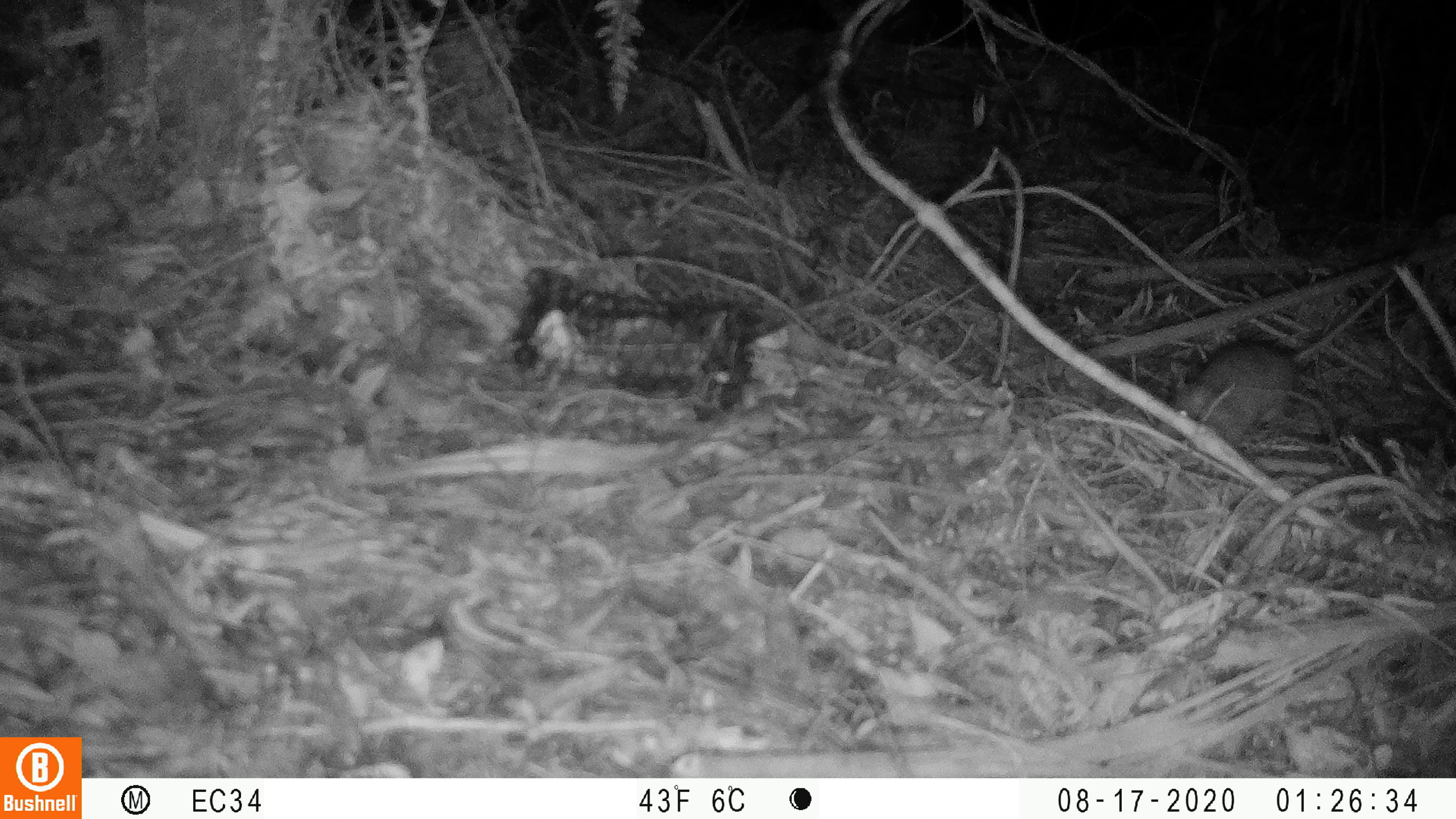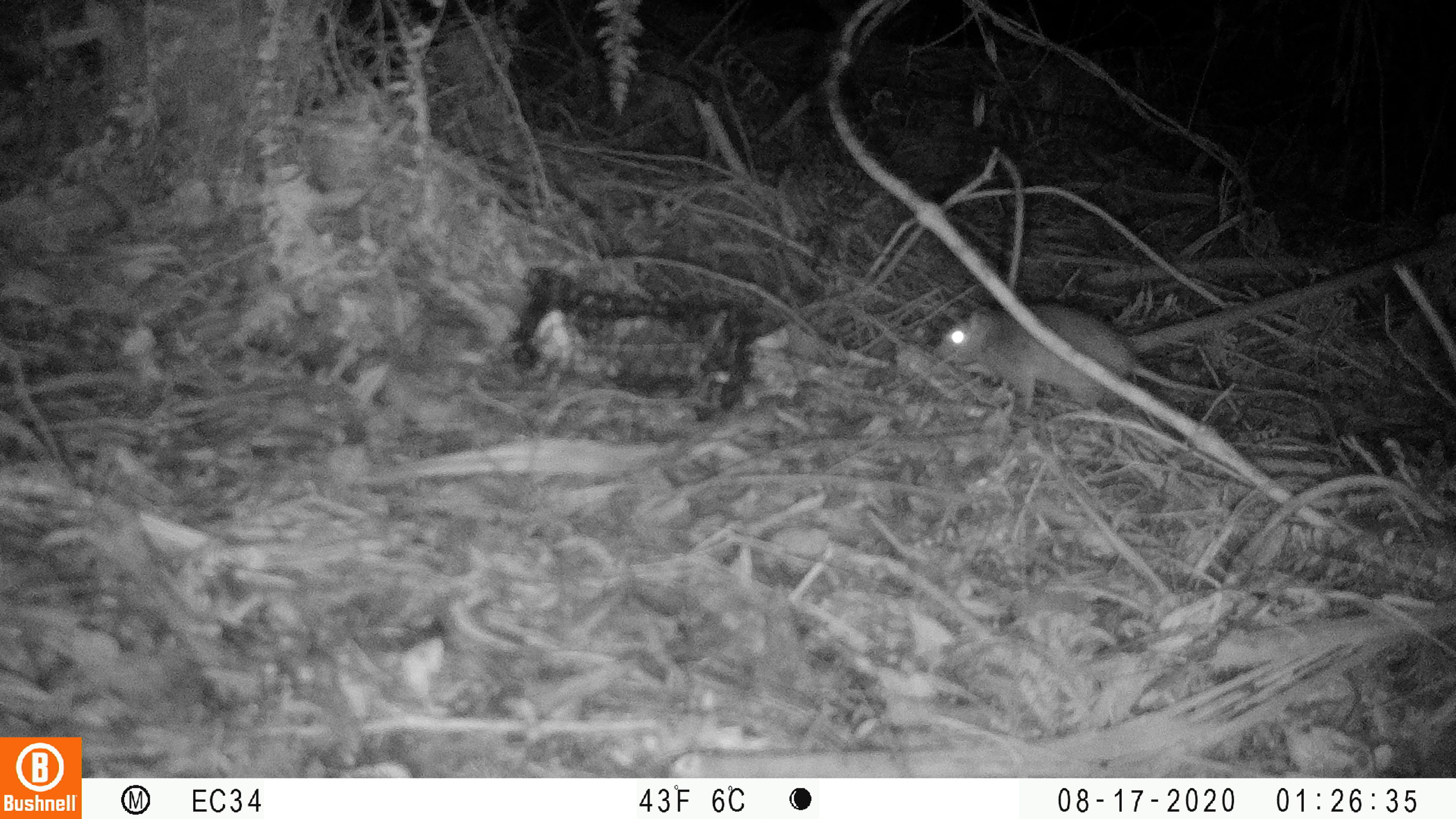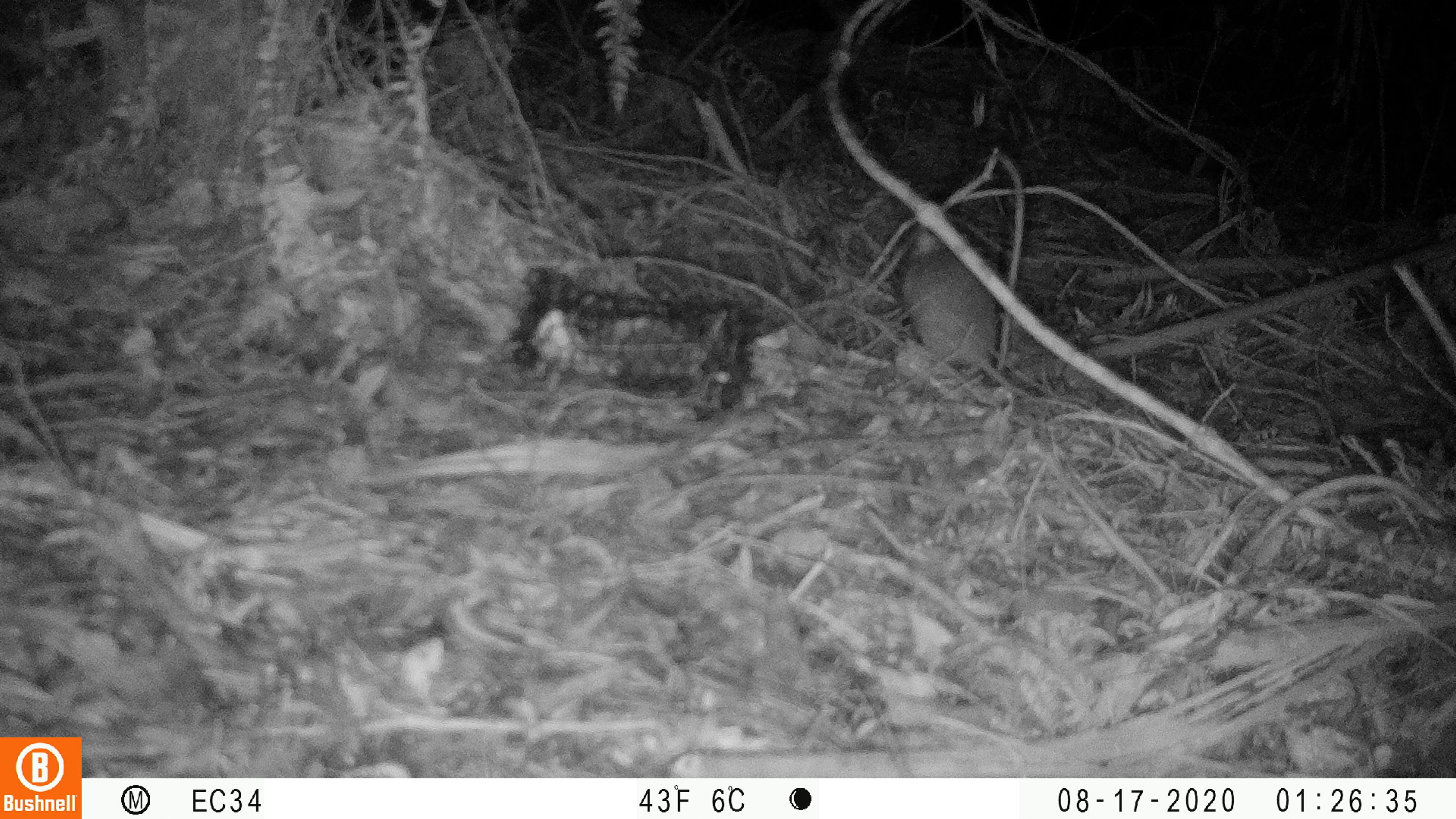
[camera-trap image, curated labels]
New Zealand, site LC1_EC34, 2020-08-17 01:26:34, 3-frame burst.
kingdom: Animalia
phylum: Chordata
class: Mammalia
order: Rodentia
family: Muridae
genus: Rattus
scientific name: Rattus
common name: rat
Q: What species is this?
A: Rat (Rattus).